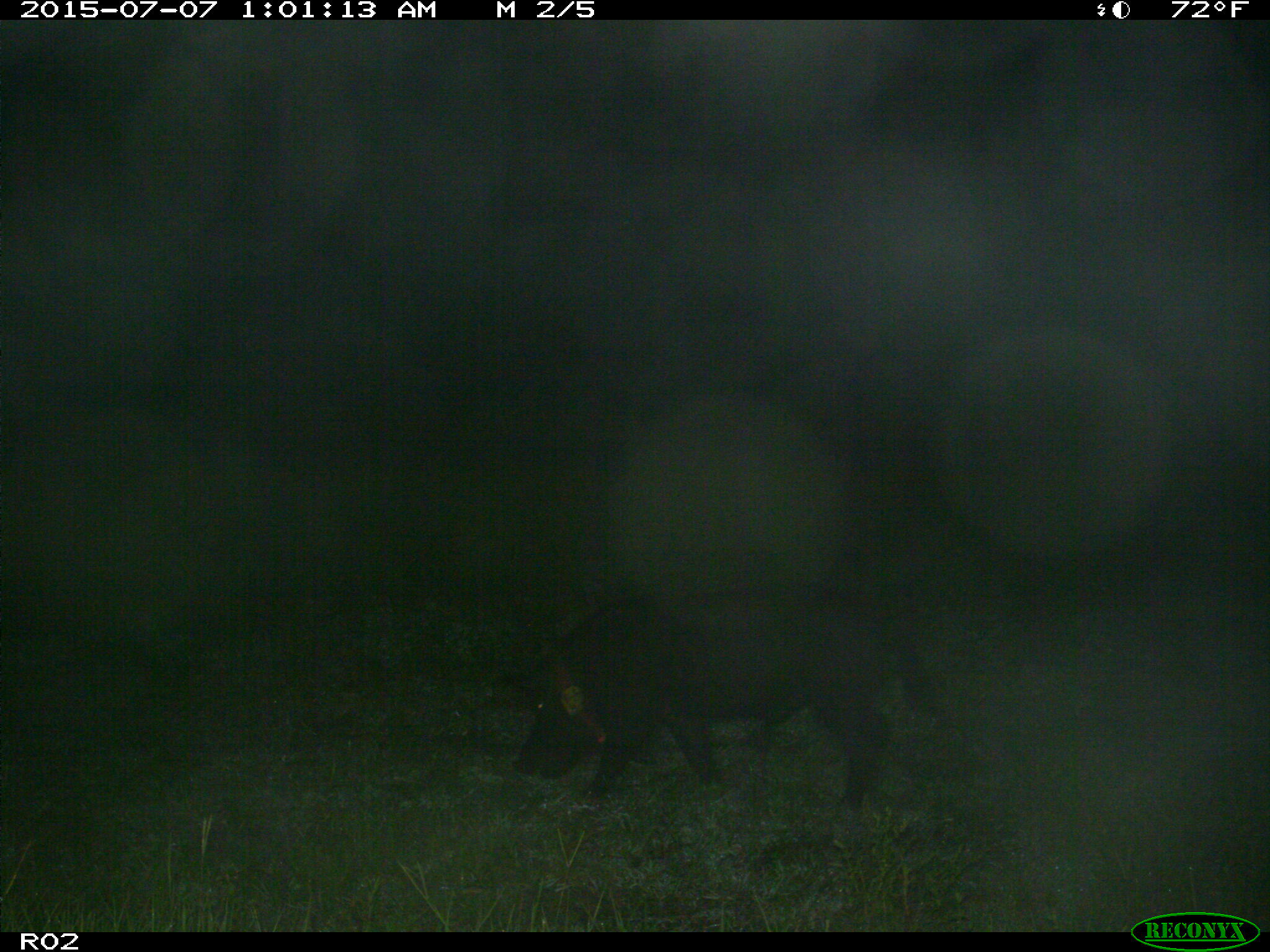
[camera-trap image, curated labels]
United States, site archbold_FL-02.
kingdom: Animalia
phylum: Chordata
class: Mammalia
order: Artiodactyla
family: Suidae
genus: Sus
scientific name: Sus scrofa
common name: wild boar